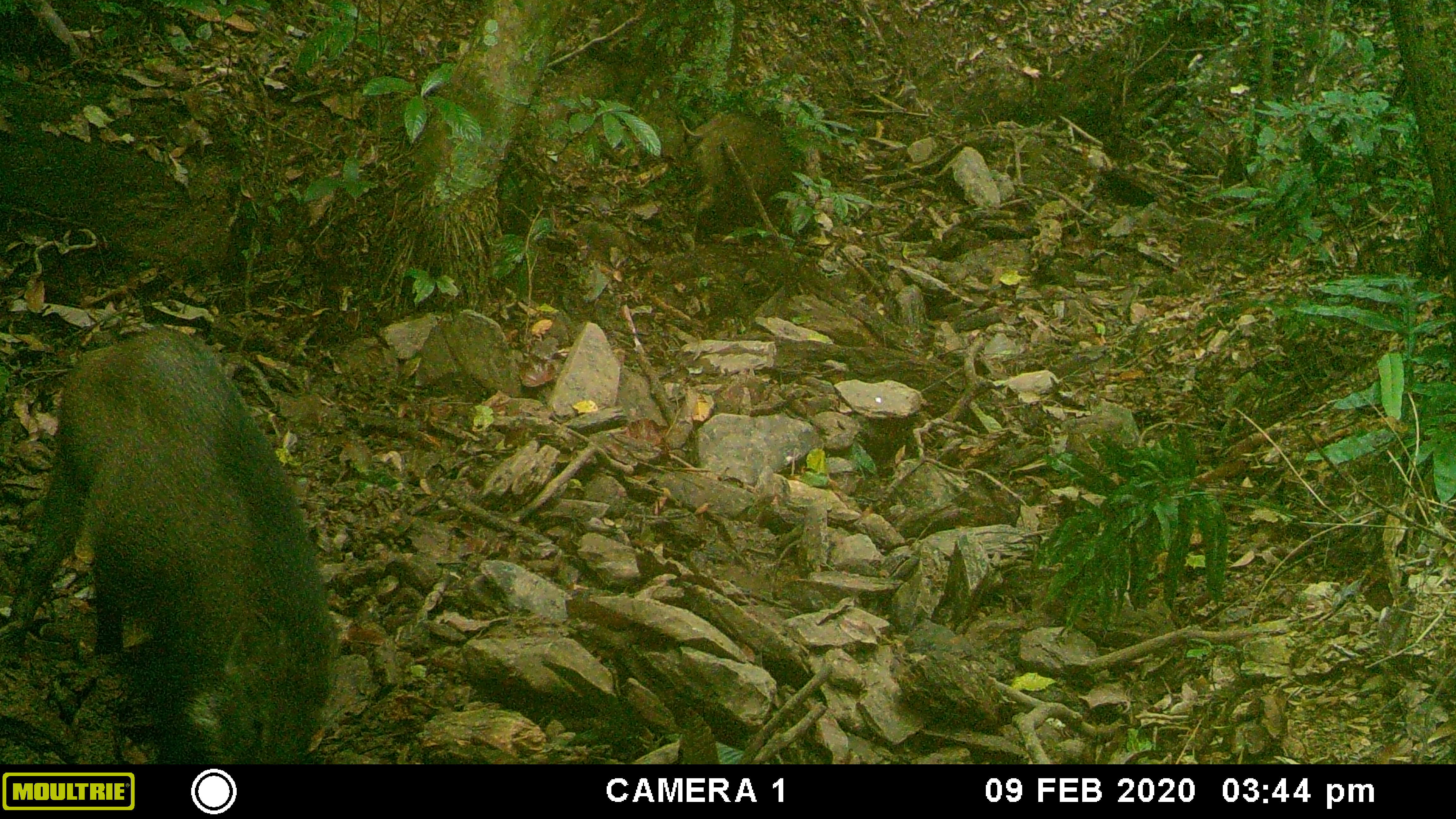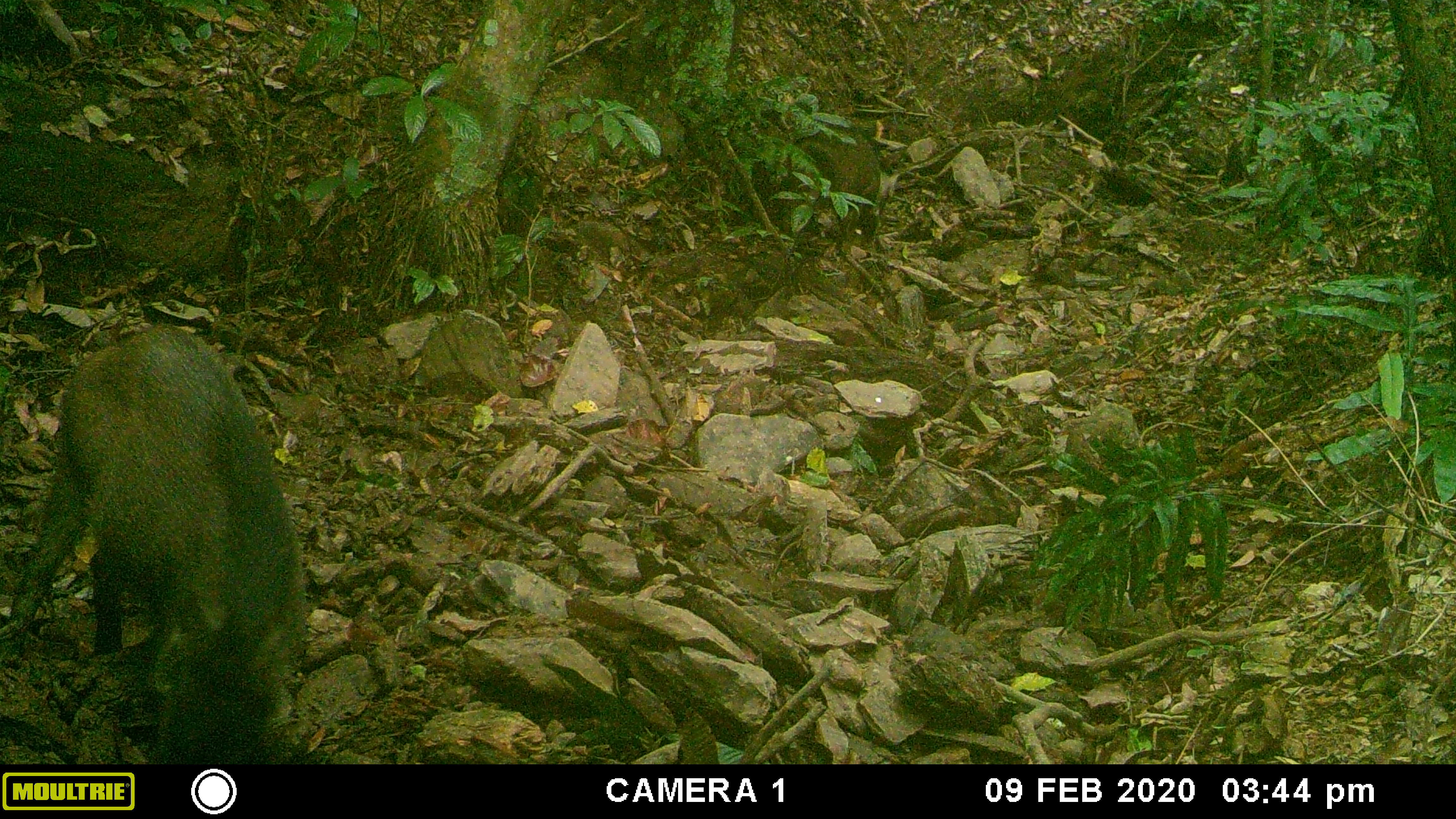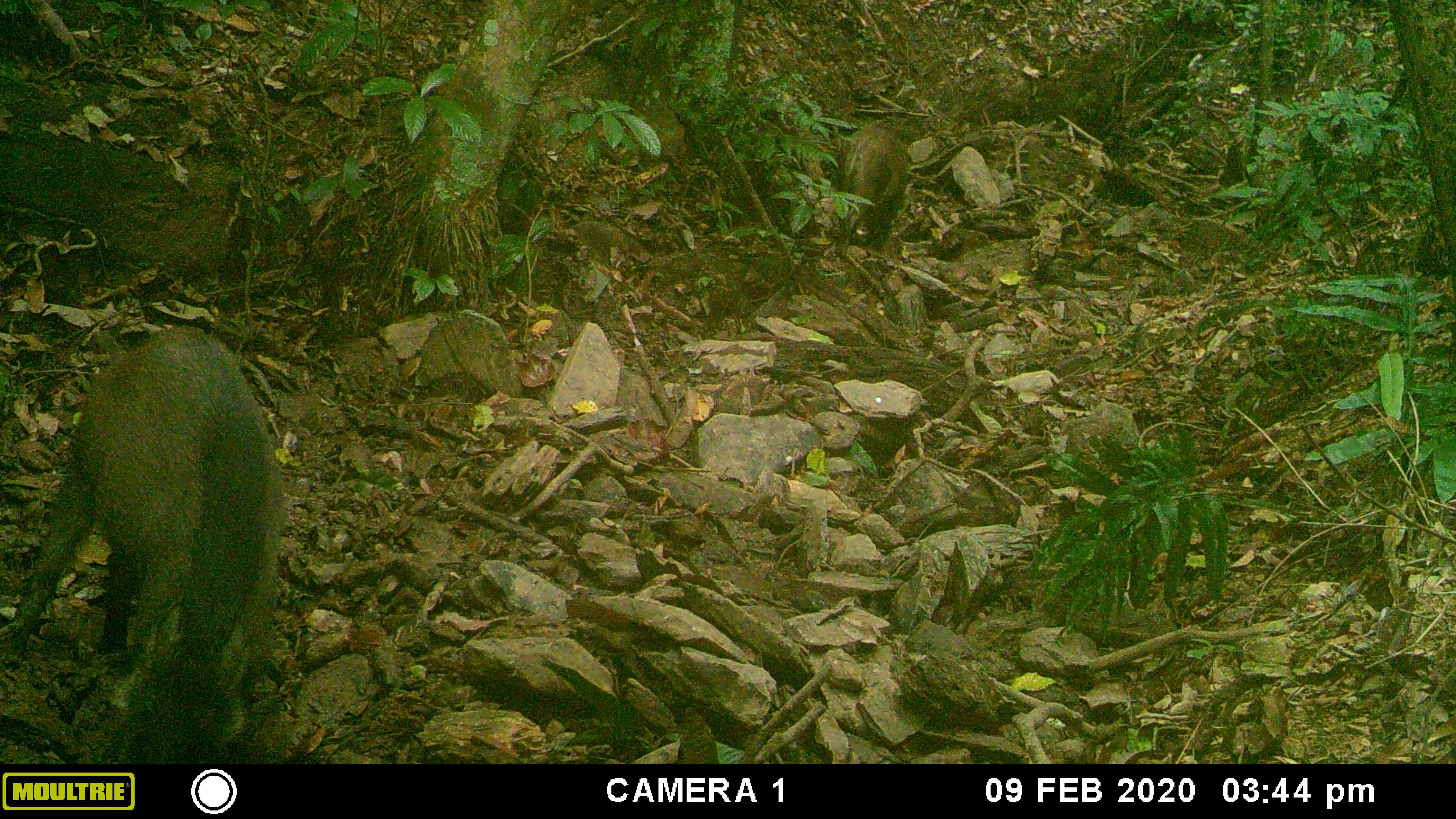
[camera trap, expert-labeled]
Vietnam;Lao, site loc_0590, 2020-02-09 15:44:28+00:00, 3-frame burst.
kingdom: Animalia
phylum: Chordata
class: Mammalia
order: Artiodactyla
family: Suidae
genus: Sus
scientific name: Sus scrofa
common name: eurasian wild pig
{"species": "eurasian wild pig (Sus scrofa)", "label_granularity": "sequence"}